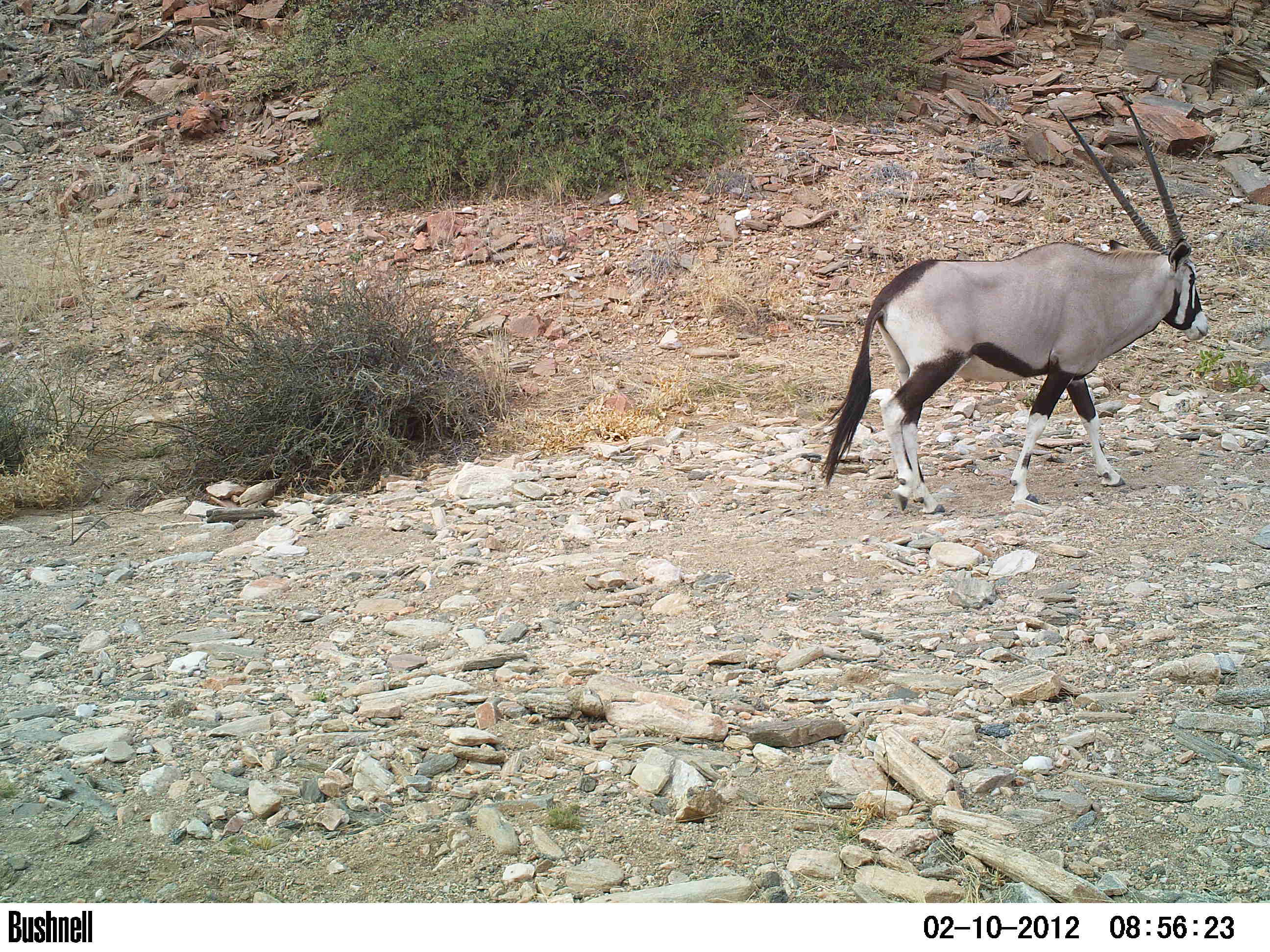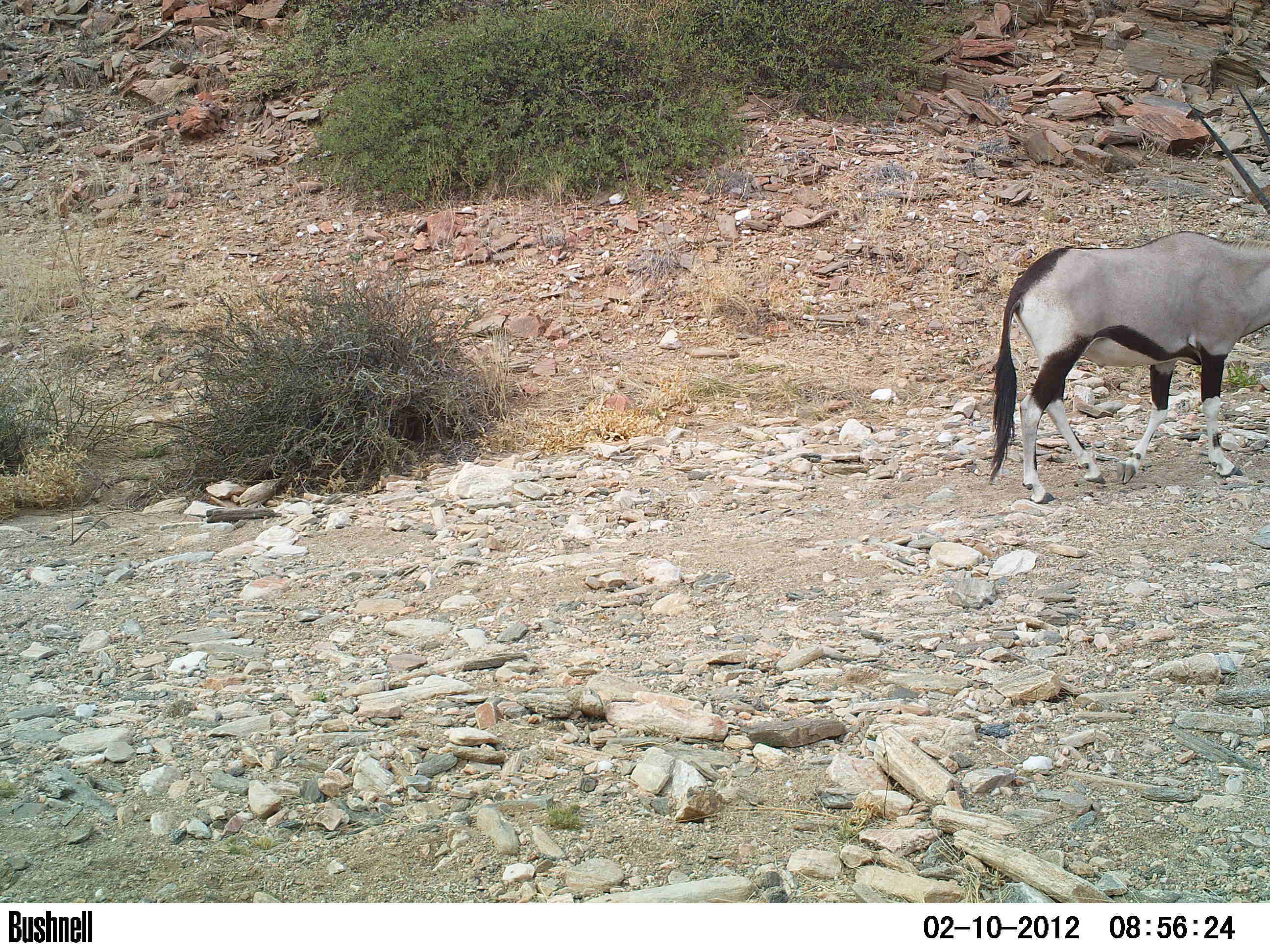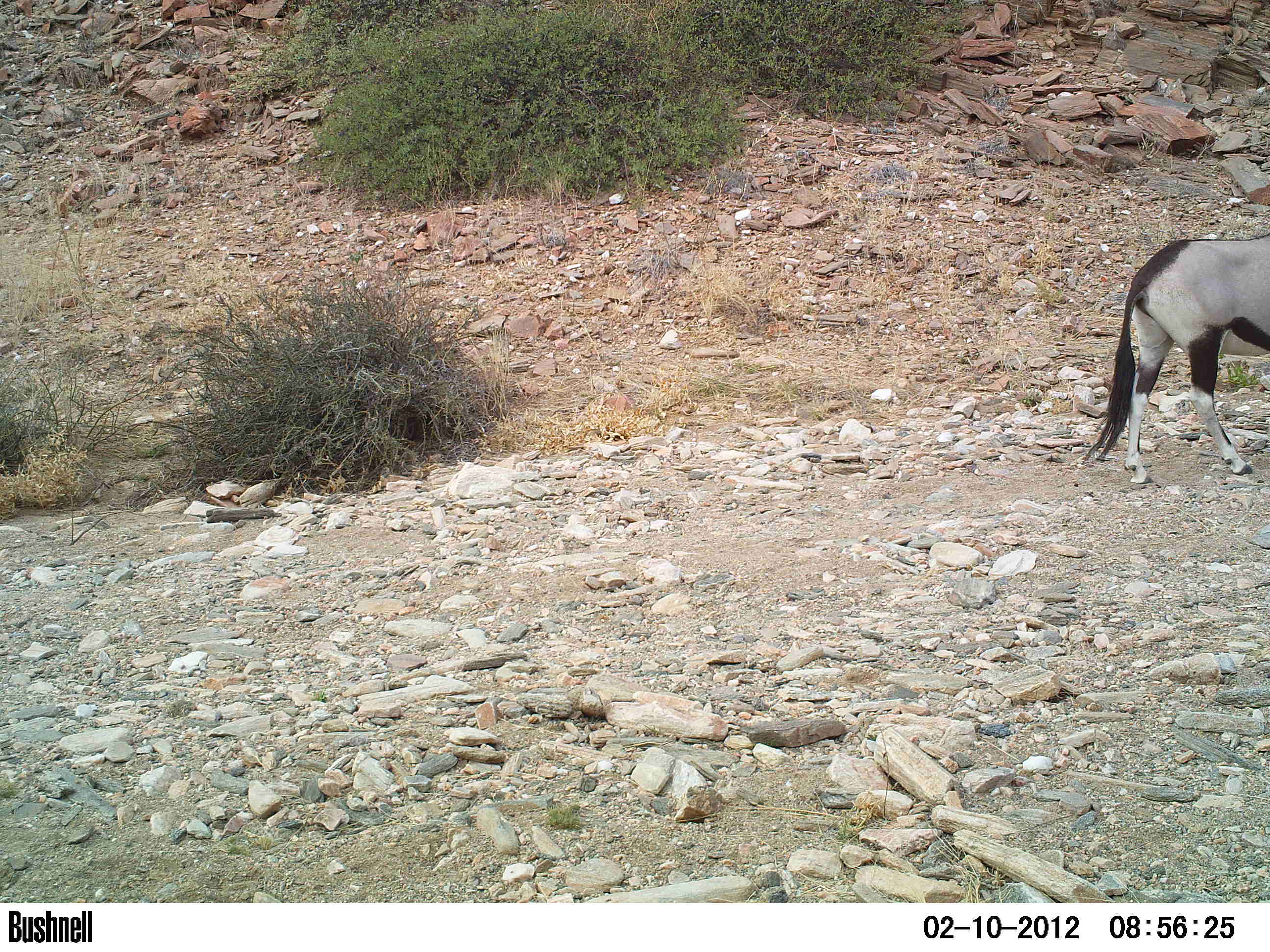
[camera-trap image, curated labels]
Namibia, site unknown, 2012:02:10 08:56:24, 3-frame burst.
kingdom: Animalia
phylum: Chordata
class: Mammalia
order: Artiodactyla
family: Bovidae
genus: Oryx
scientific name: Oryx gazella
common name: gemsbok